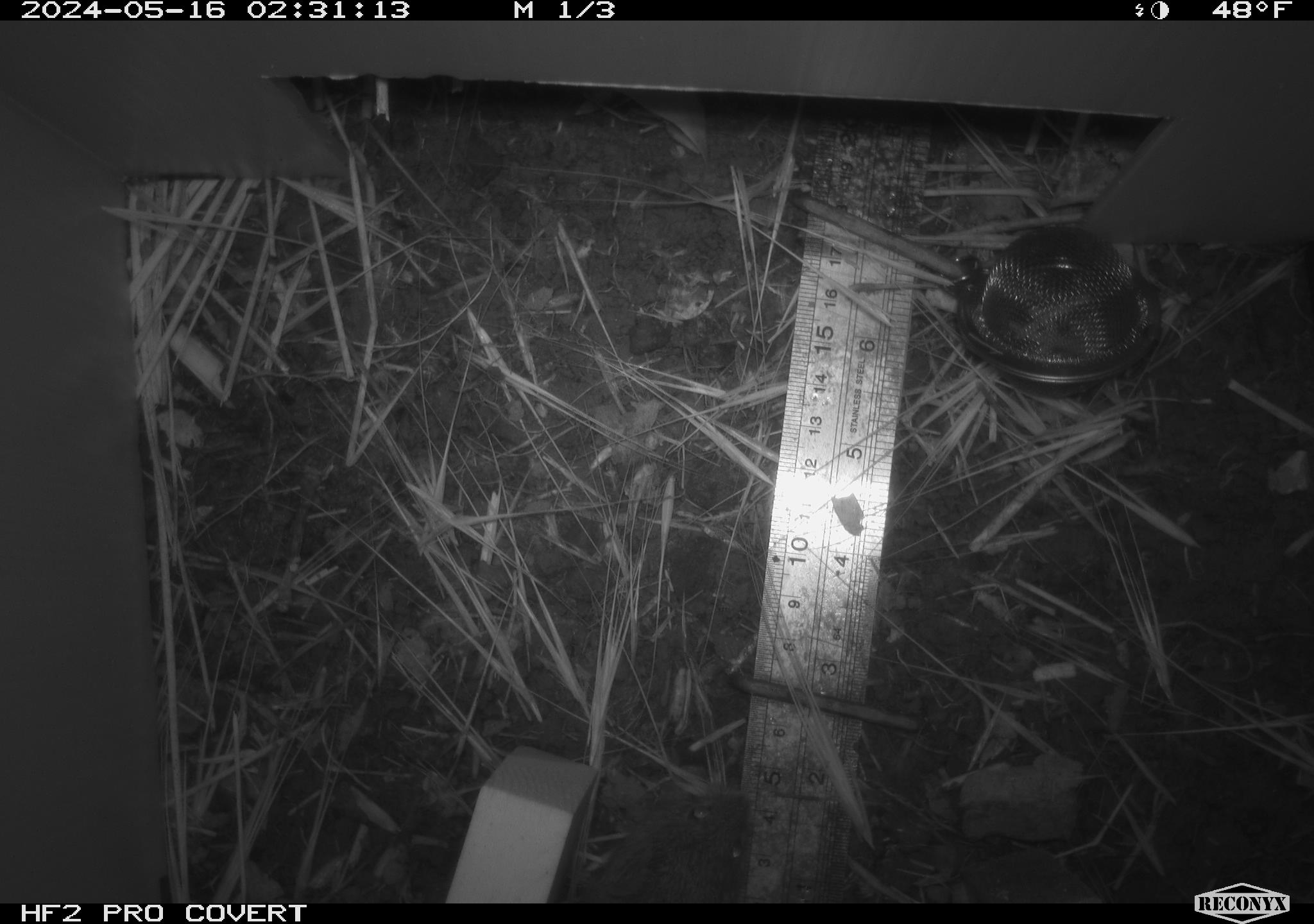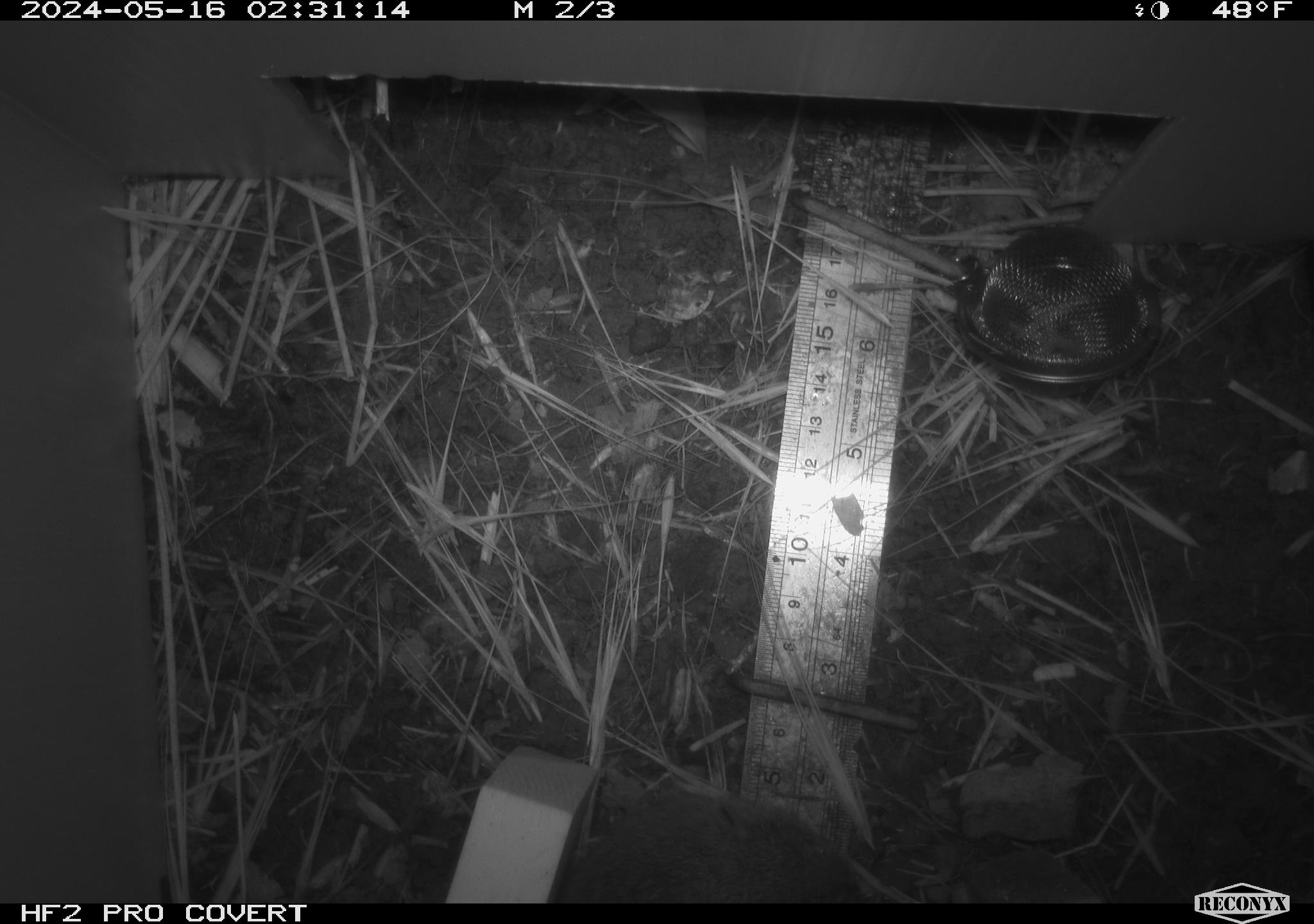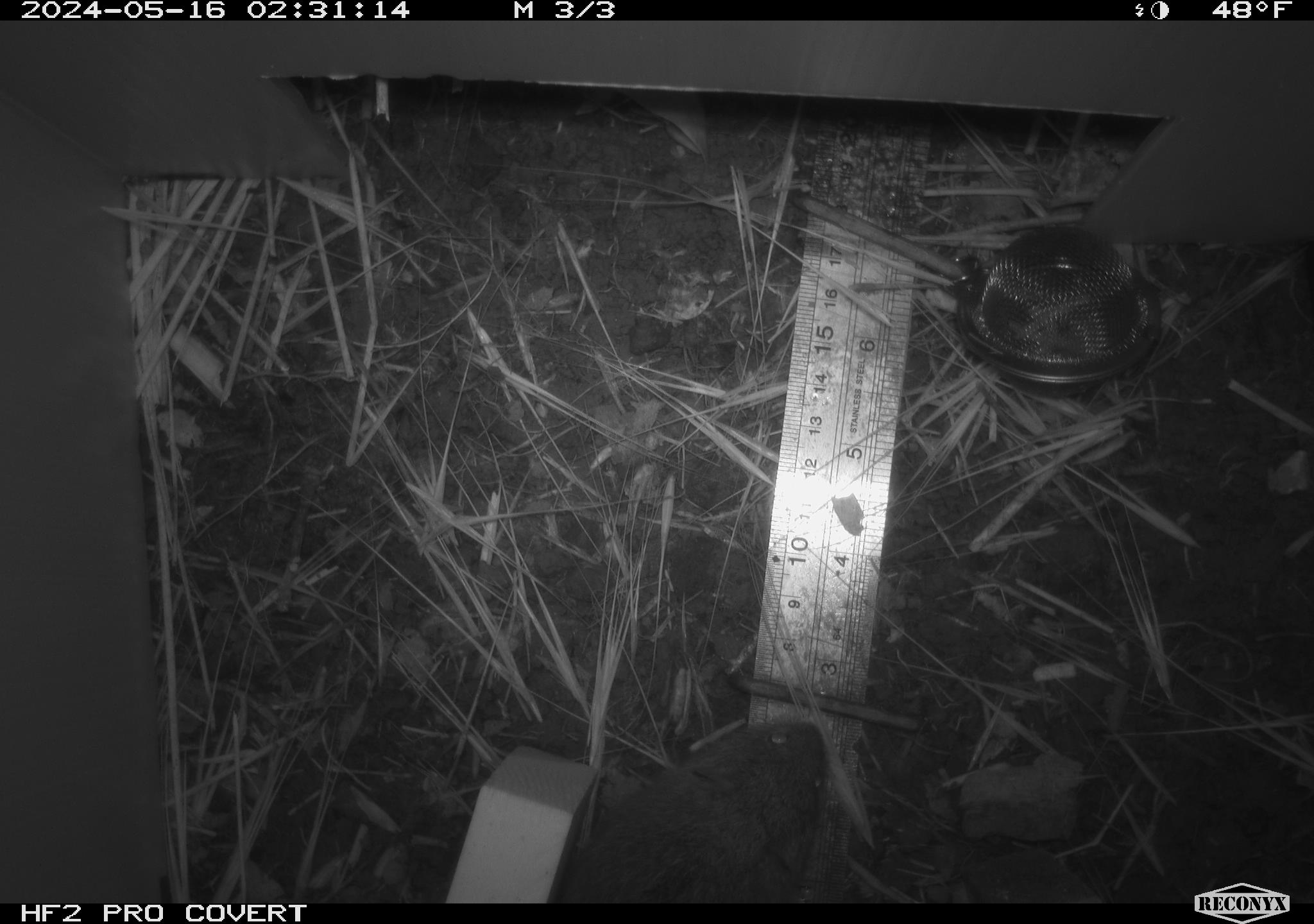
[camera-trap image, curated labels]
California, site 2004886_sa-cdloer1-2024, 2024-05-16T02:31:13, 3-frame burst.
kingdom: Animalia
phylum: Chordata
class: Mammalia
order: Rodentia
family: Cricetidae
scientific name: Arvicolinae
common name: voles, lemmings, and muskrats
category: arvicolinae subfamily